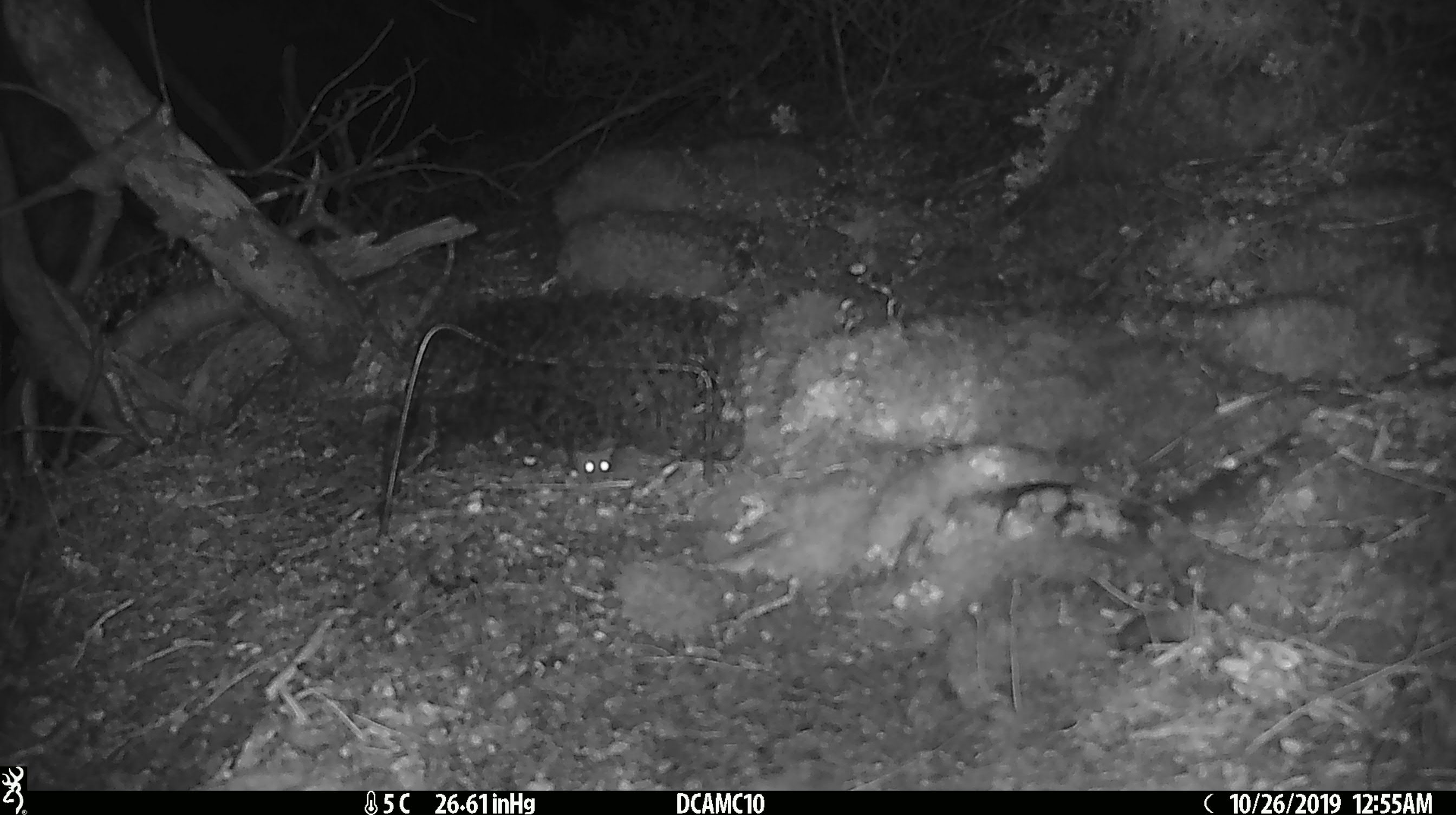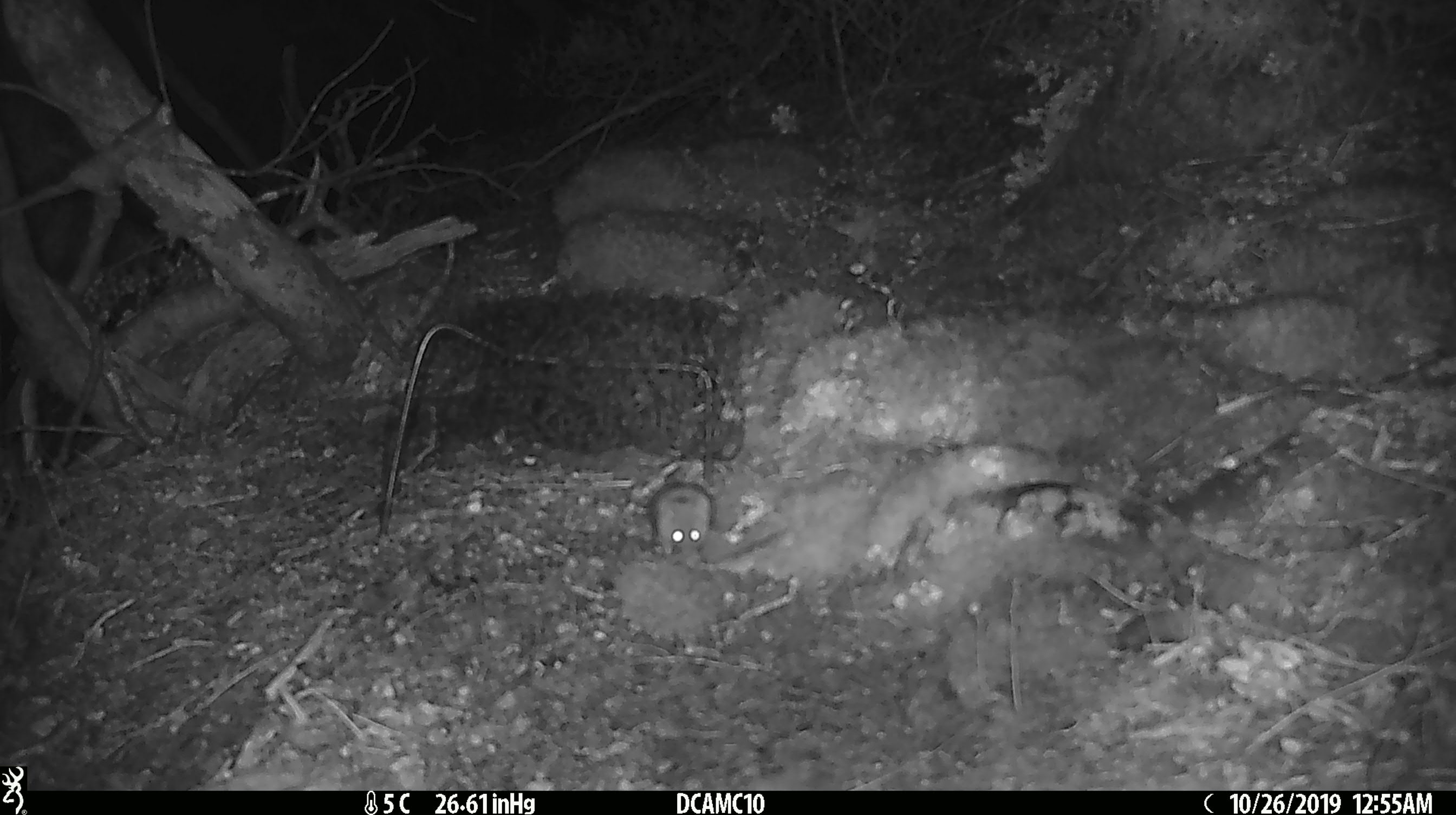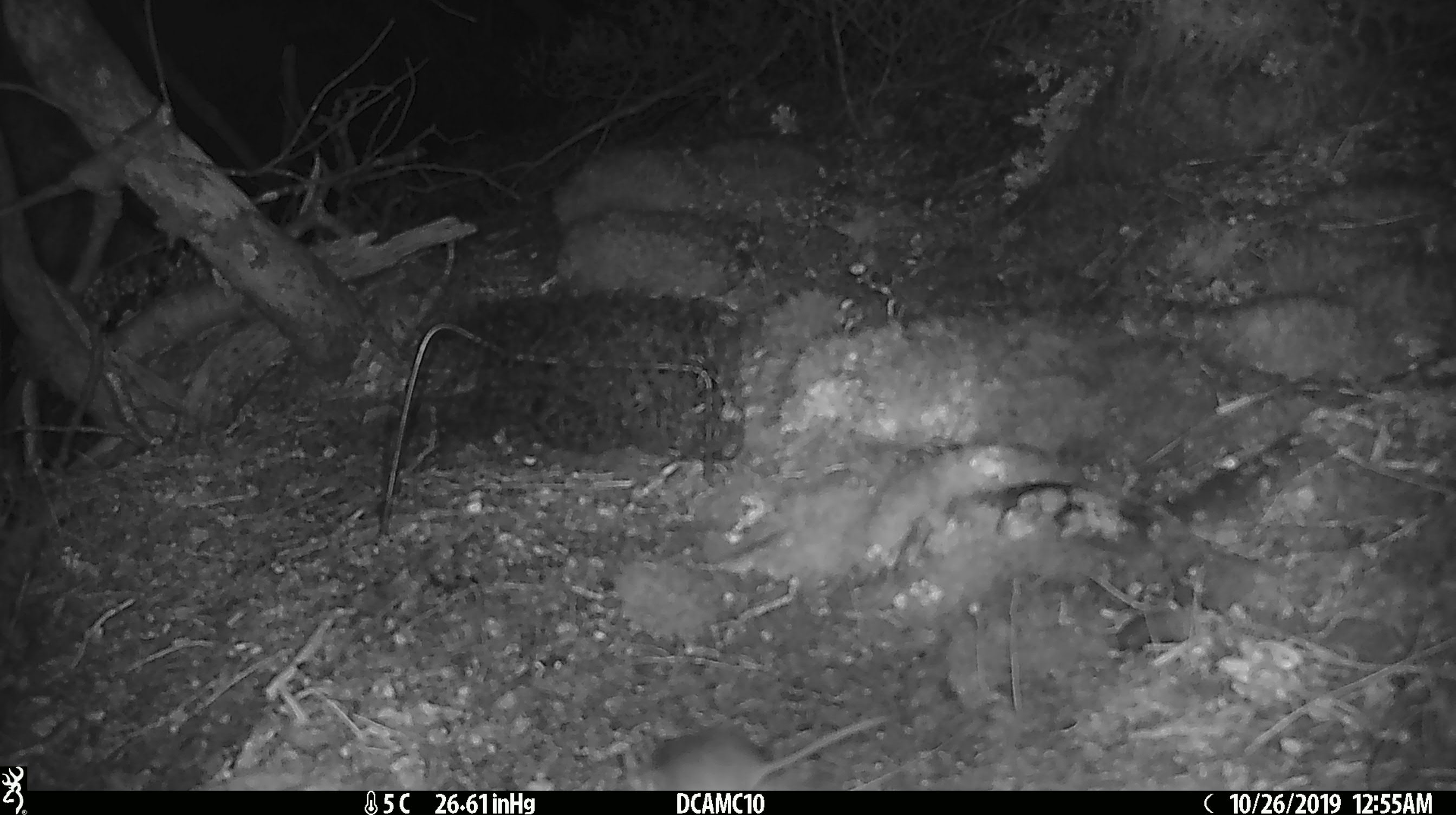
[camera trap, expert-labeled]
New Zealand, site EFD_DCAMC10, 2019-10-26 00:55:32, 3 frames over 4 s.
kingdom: Animalia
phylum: Chordata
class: Mammalia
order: Rodentia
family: Muridae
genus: Mus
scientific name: Mus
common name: mouse